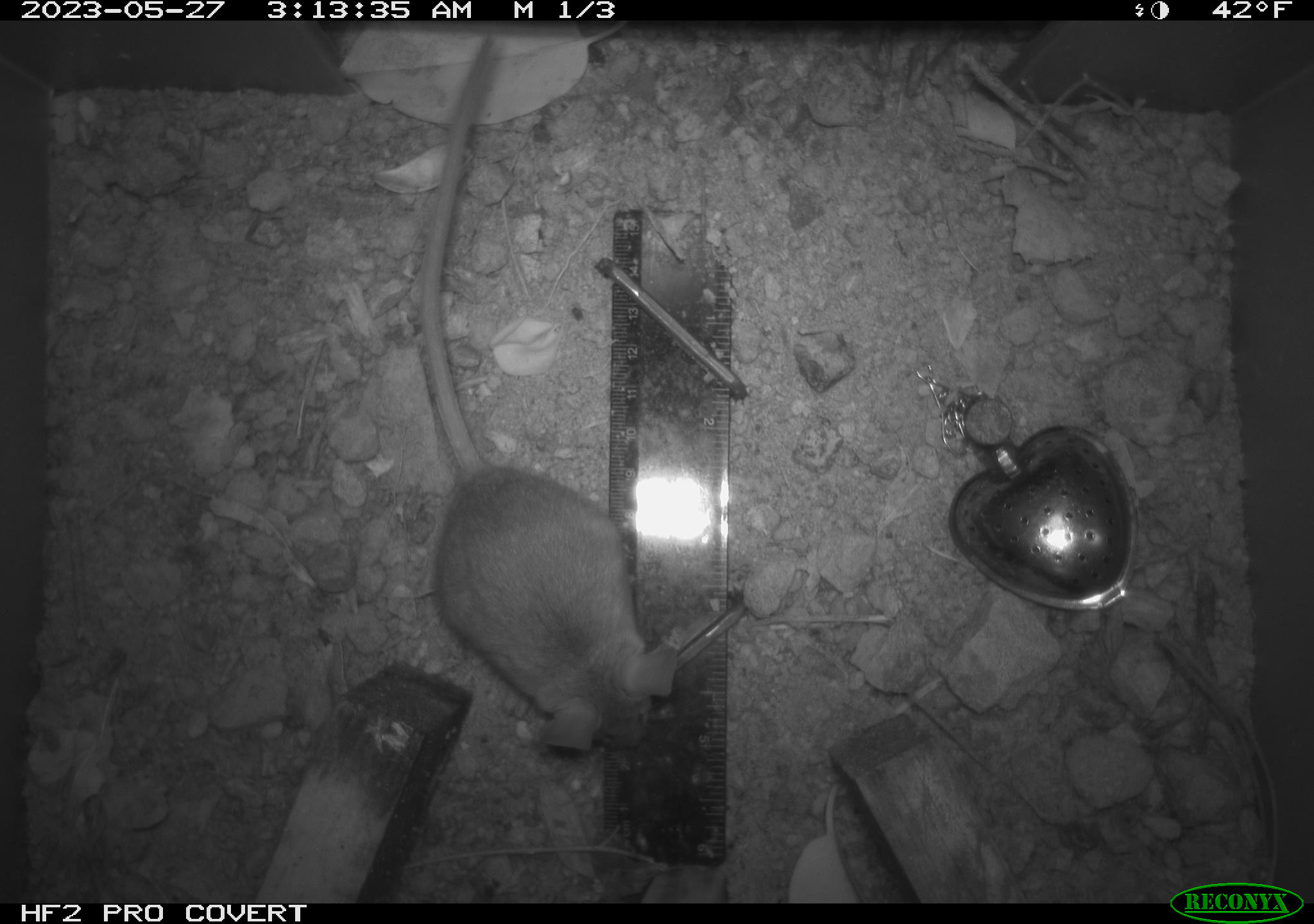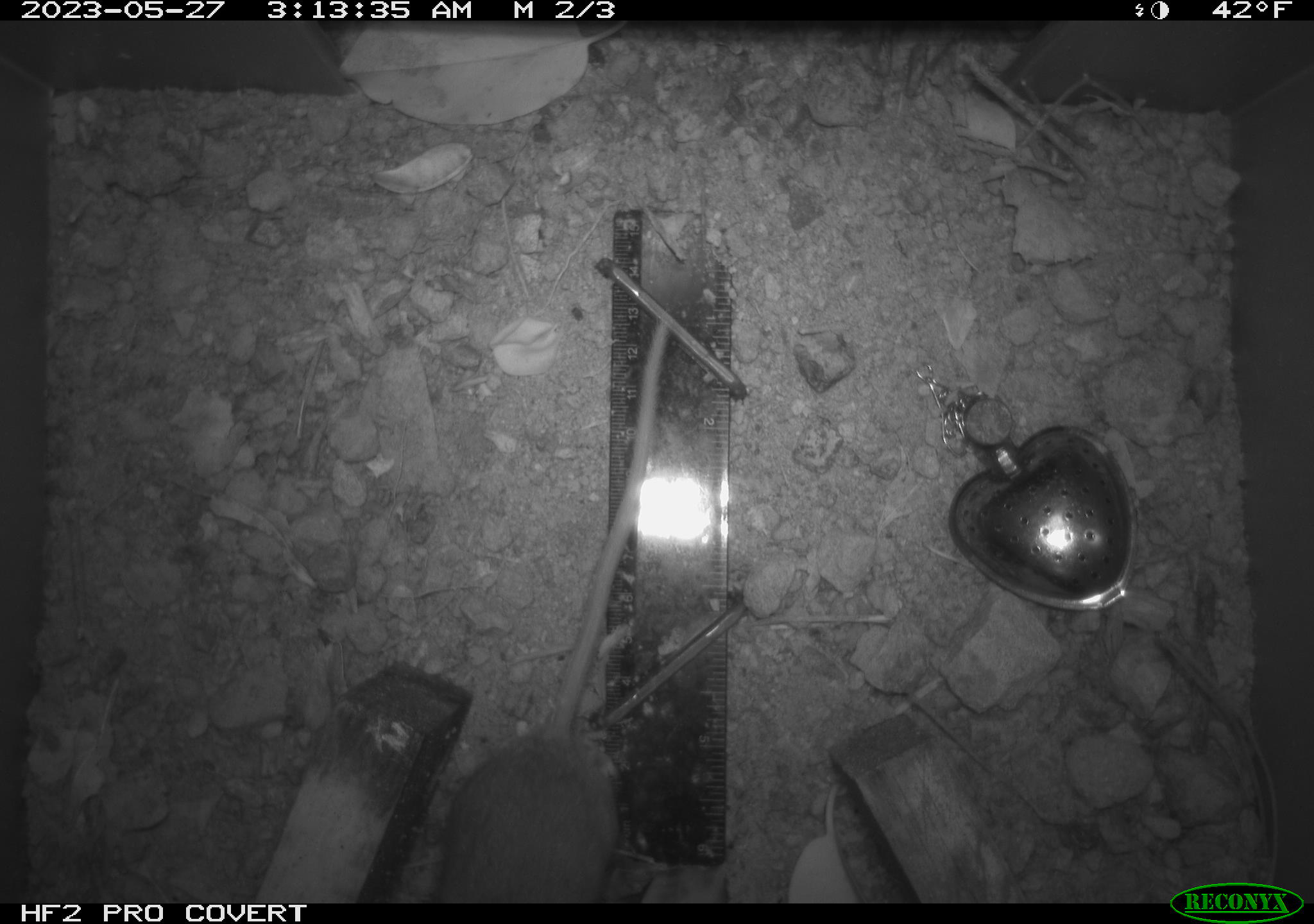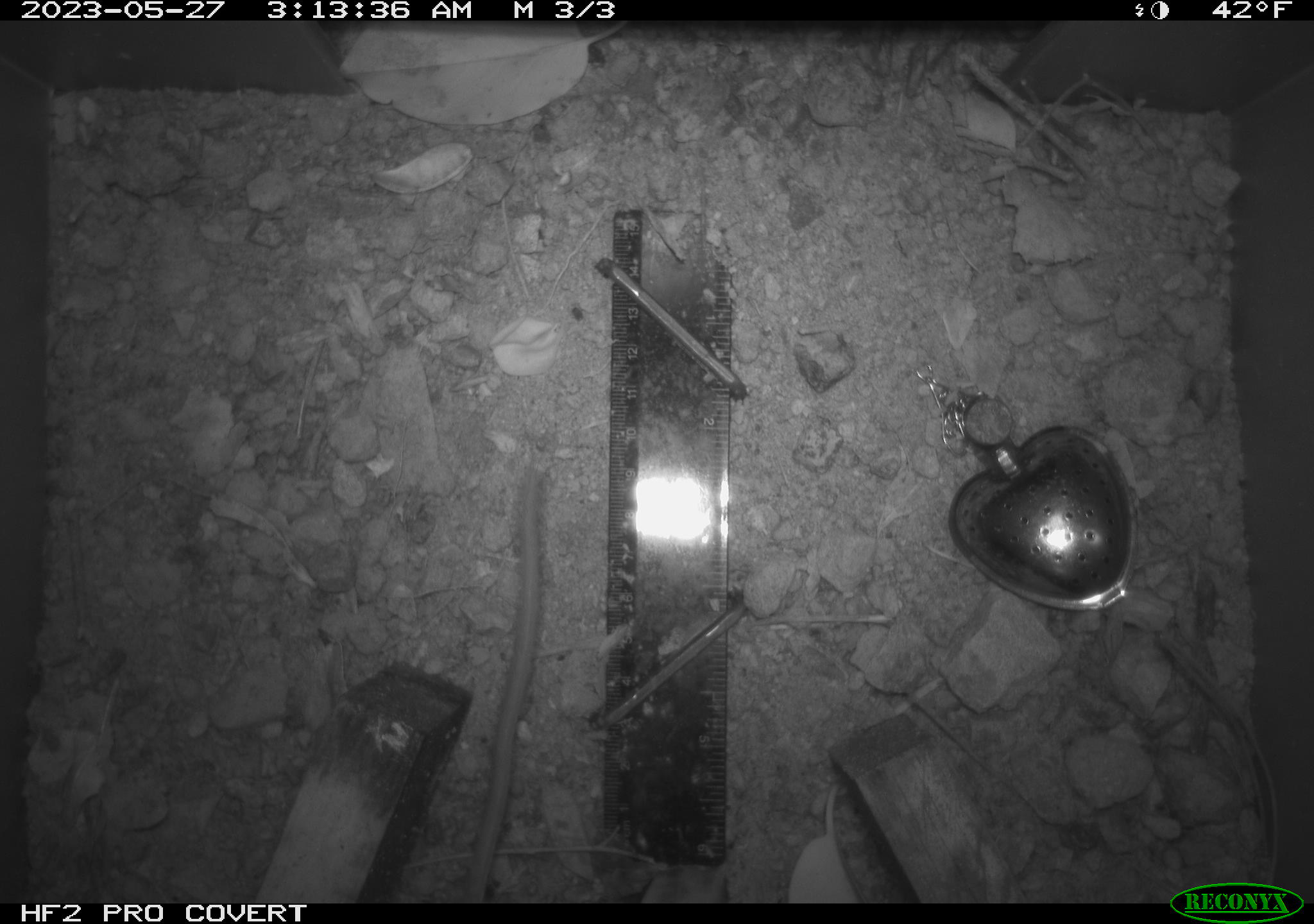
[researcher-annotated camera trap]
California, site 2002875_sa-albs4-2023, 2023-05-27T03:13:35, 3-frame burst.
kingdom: Animalia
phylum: Chordata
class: Mammalia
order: Rodentia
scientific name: Rodentia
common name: mouse species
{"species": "mouse species (Rodentia)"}